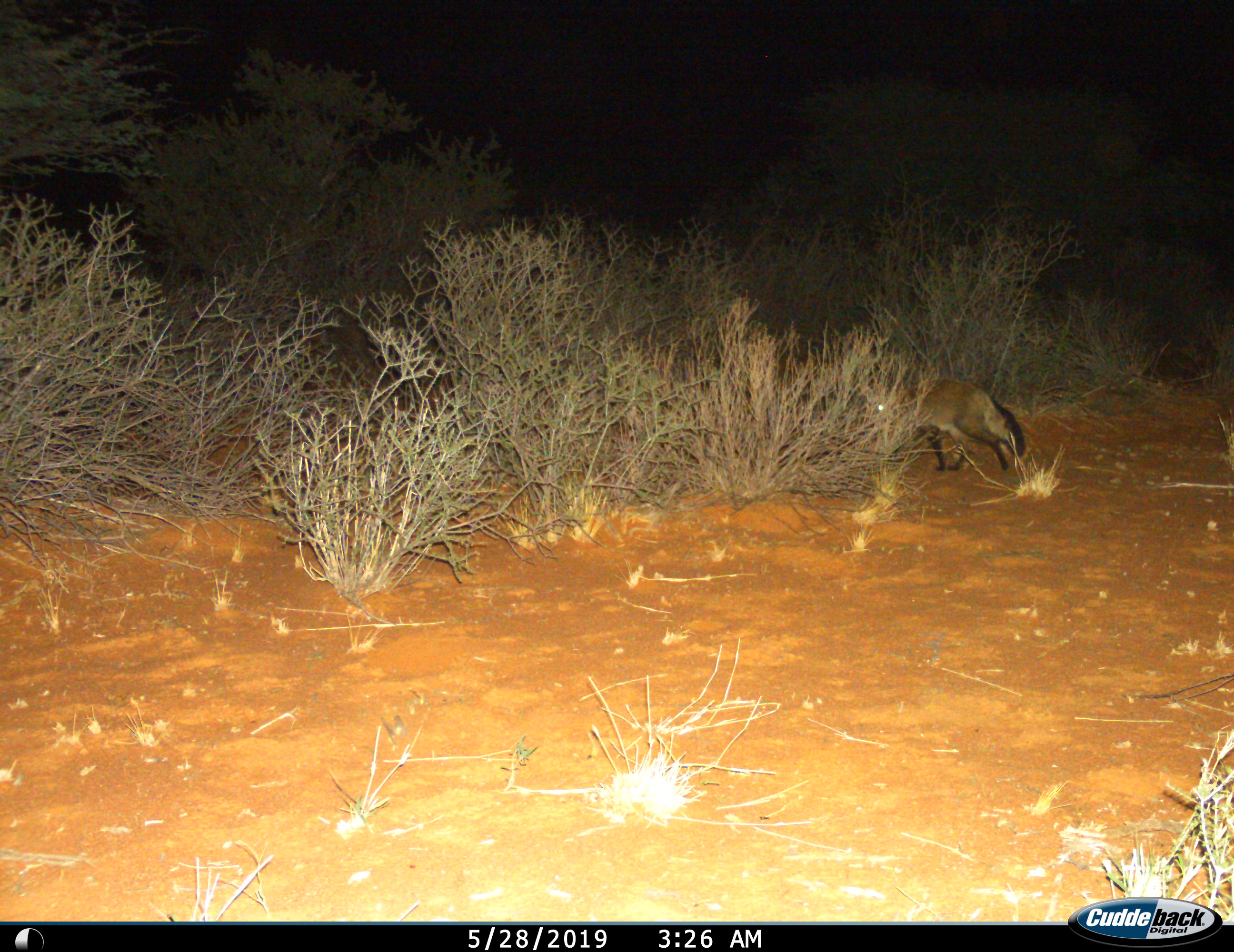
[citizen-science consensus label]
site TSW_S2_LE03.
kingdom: Animalia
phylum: Chordata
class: Mammalia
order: Carnivora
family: Canidae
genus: Otocyon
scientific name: Otocyon megalotis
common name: bat-eared fox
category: foxbateared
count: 1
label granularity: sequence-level